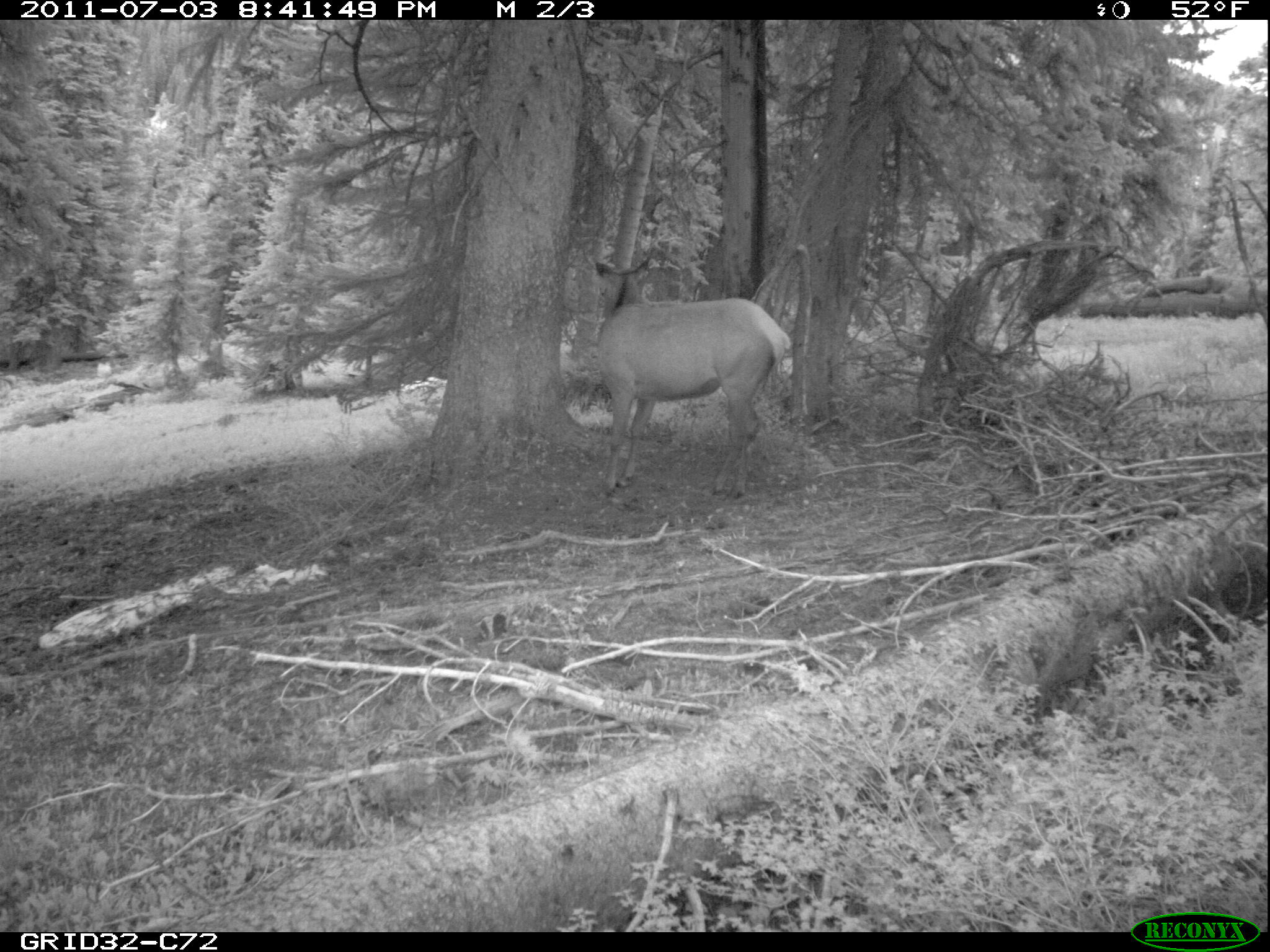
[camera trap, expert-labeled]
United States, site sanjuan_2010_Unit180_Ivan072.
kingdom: Animalia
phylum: Chordata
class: Mammalia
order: Artiodactyla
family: Cervidae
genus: Cervus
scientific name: Cervus elaphus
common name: red deer